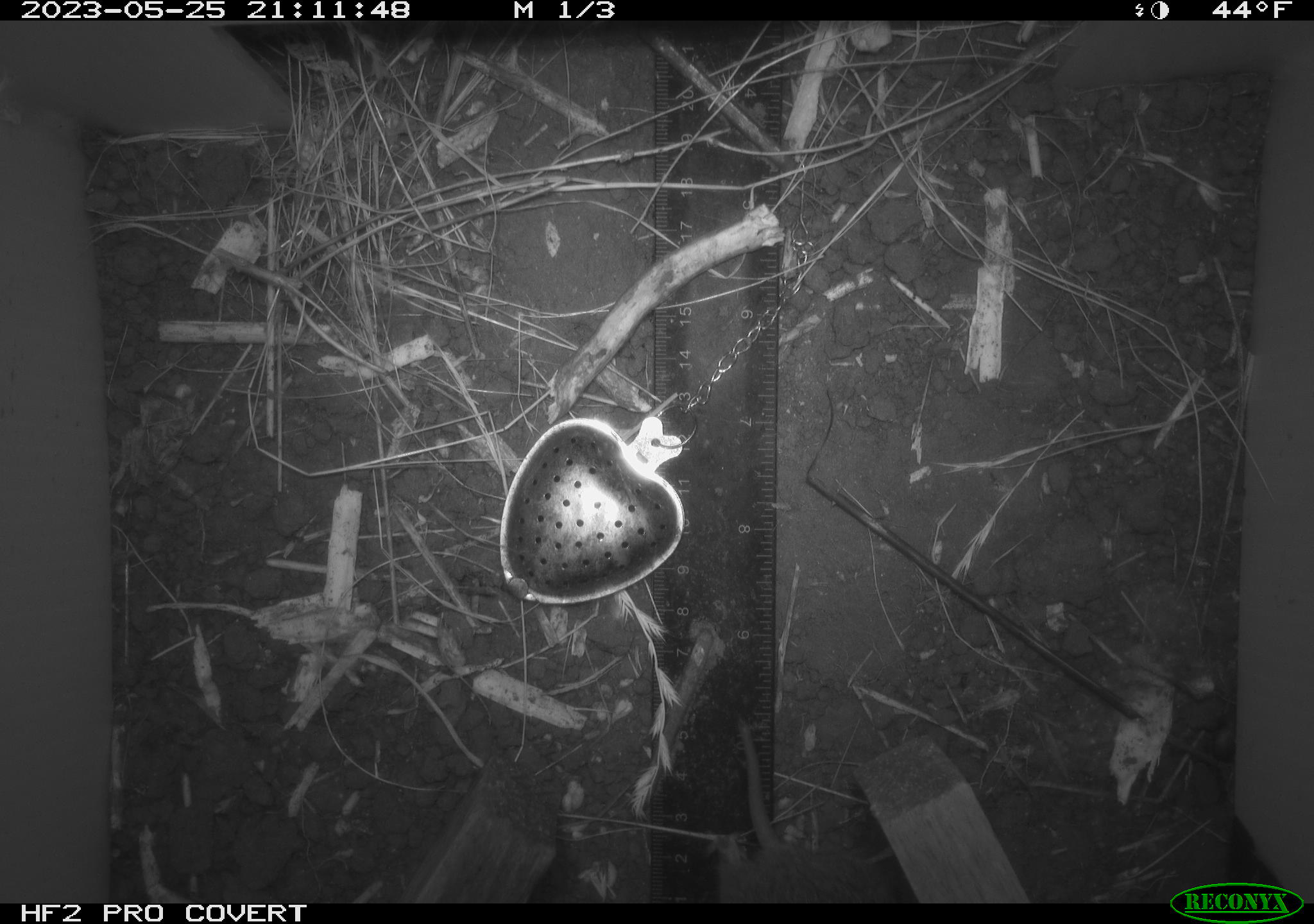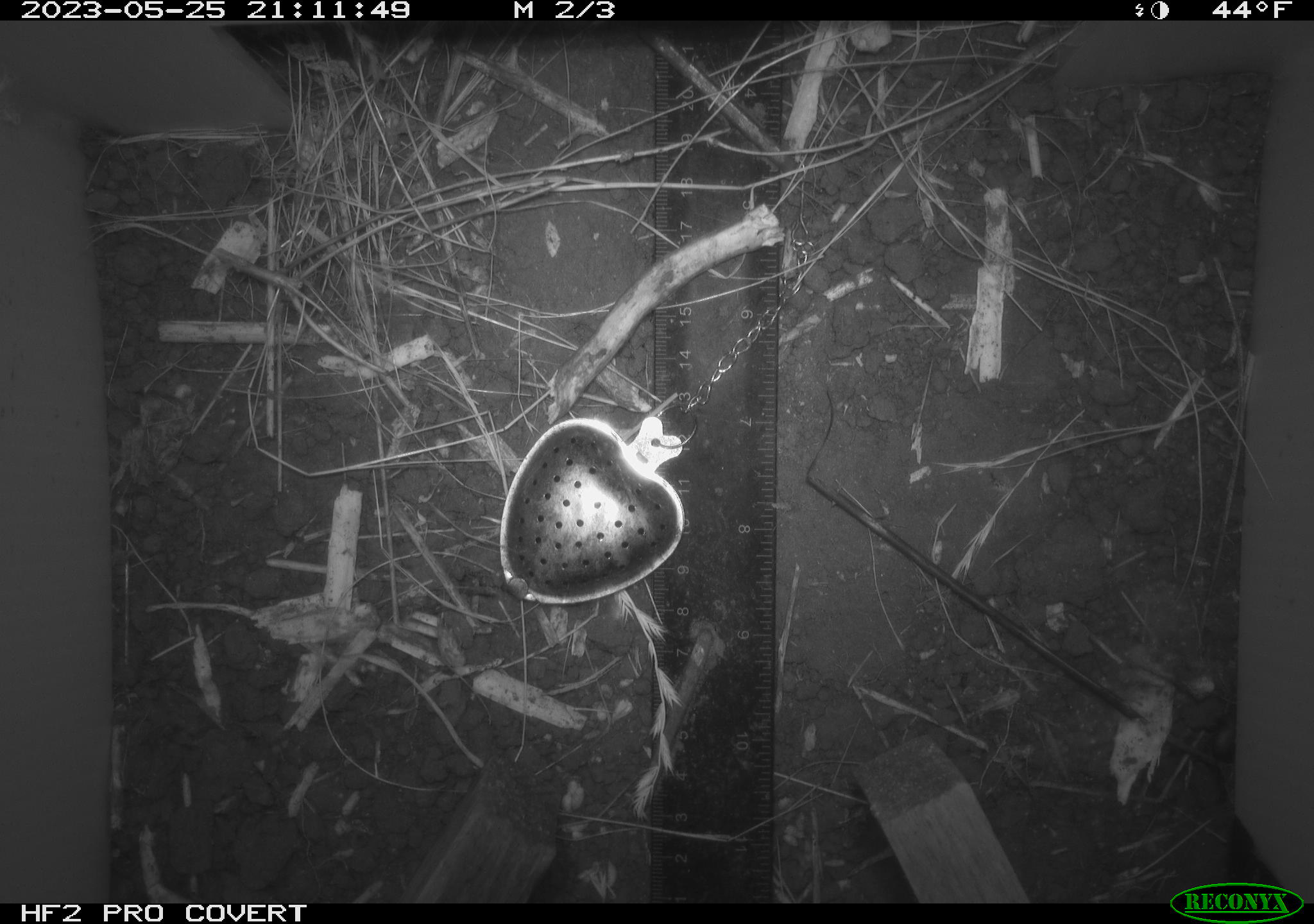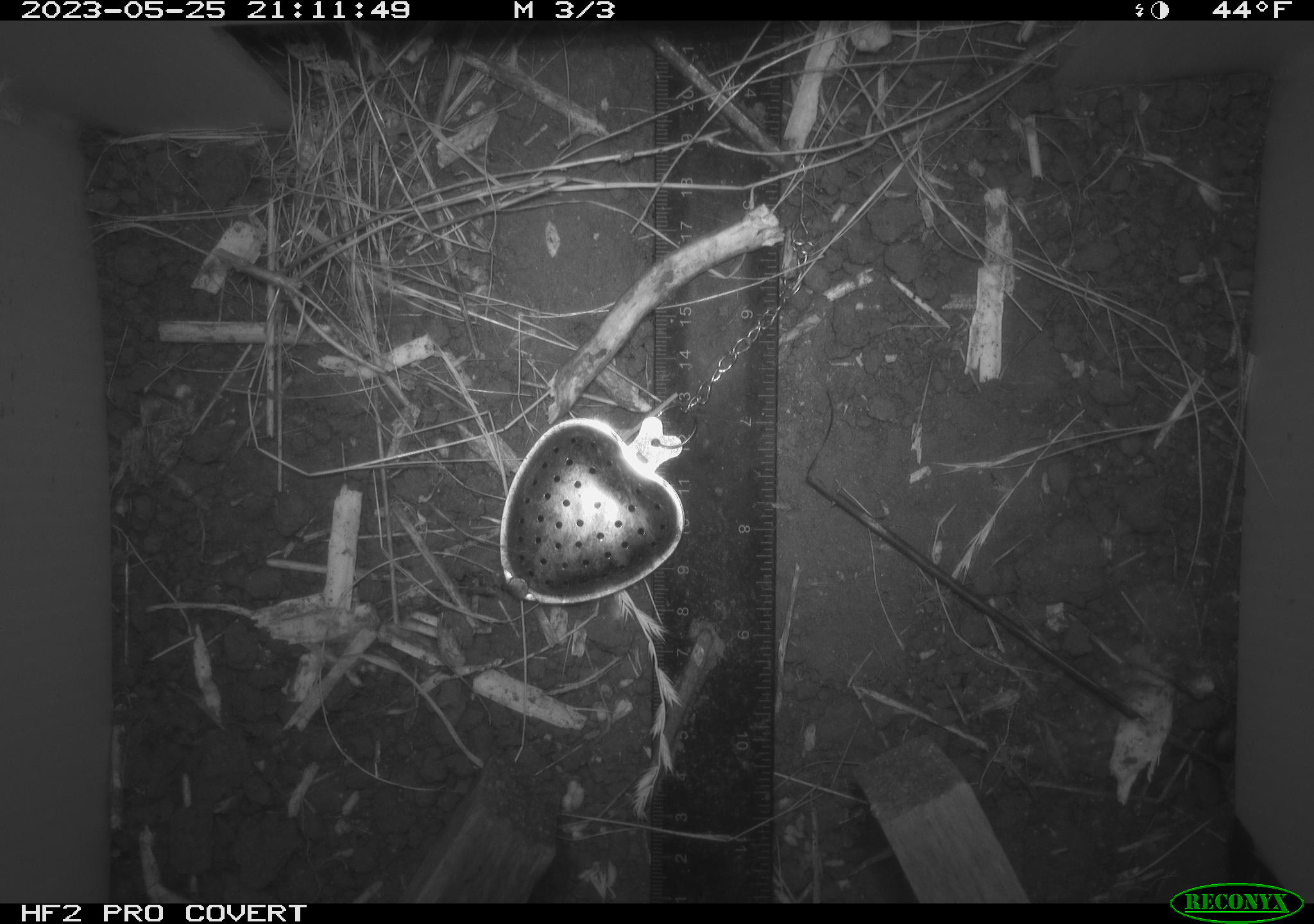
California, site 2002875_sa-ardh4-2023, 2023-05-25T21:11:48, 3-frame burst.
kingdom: Animalia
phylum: Chordata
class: Mammalia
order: Rodentia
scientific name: Rodentia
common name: mouse species